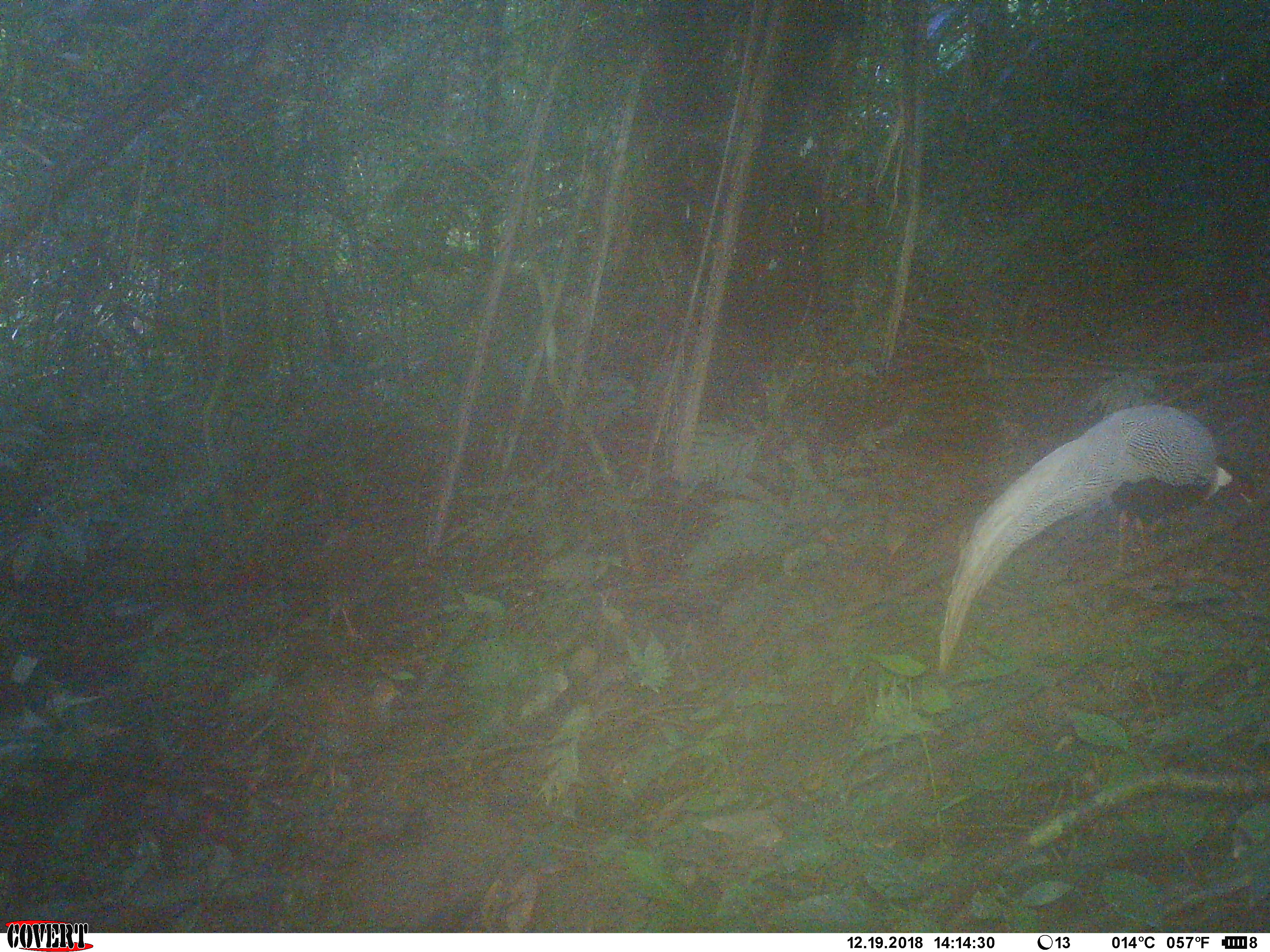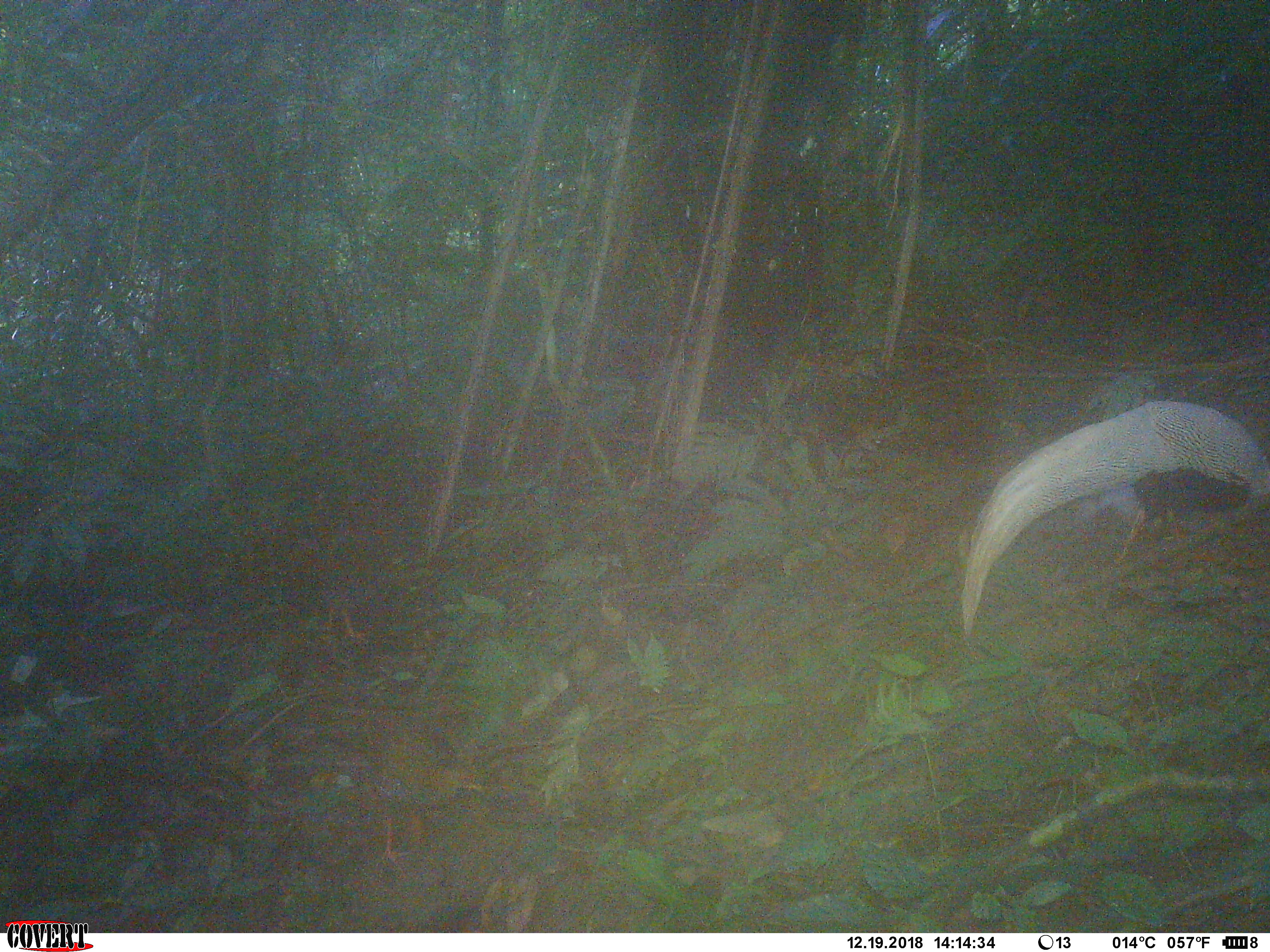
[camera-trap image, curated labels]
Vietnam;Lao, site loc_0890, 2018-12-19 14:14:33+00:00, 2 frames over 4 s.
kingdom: Animalia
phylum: Chordata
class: Aves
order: Galliformes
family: Phasianidae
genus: Lophura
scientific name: Lophura nycthemera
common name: silver pheasant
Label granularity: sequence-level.